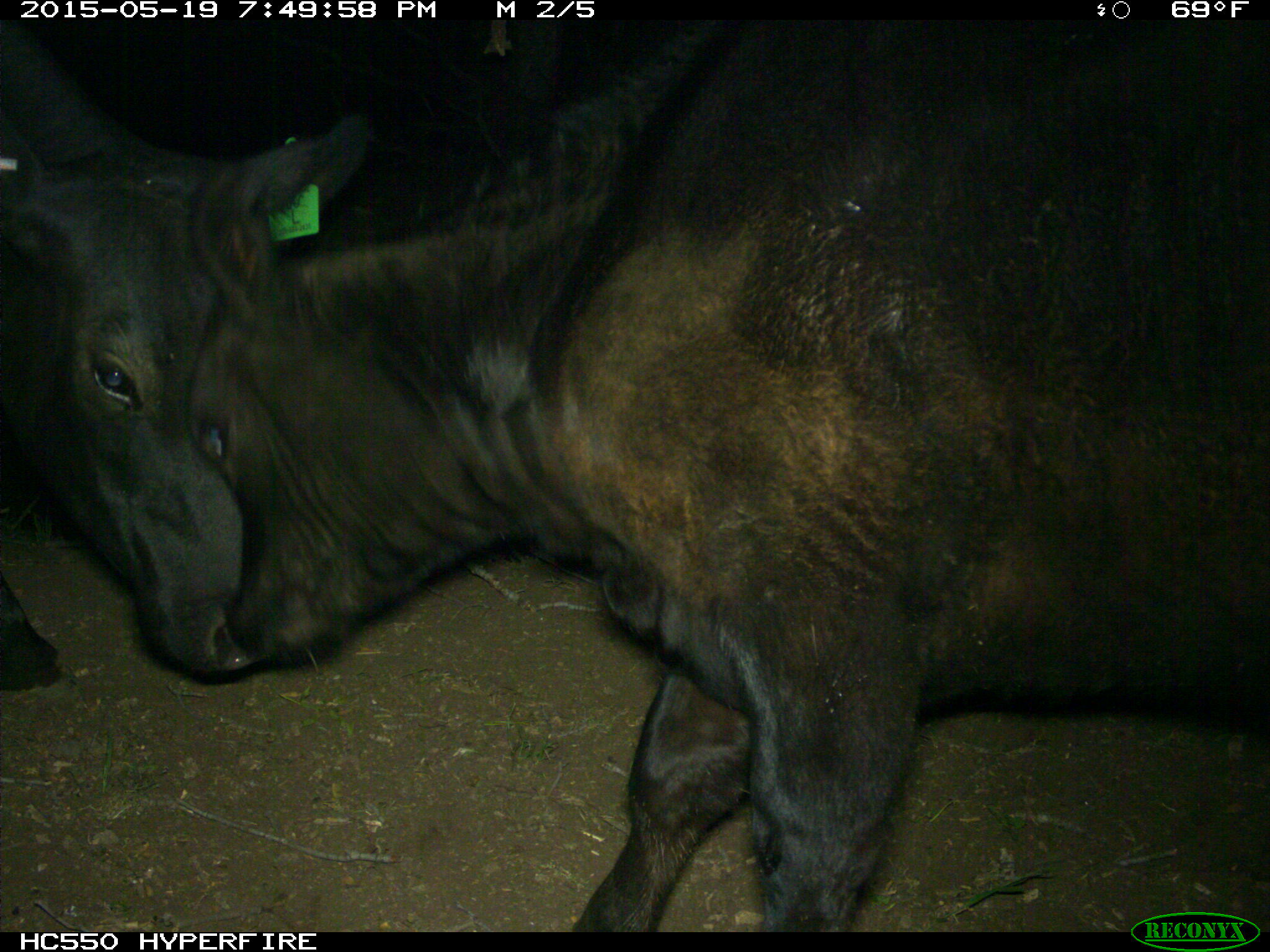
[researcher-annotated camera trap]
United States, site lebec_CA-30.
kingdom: Animalia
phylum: Chordata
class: Mammalia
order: Artiodactyla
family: Bovidae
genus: Bos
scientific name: Bos taurus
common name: domestic cow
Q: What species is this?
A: Bos taurus (domestic cow).